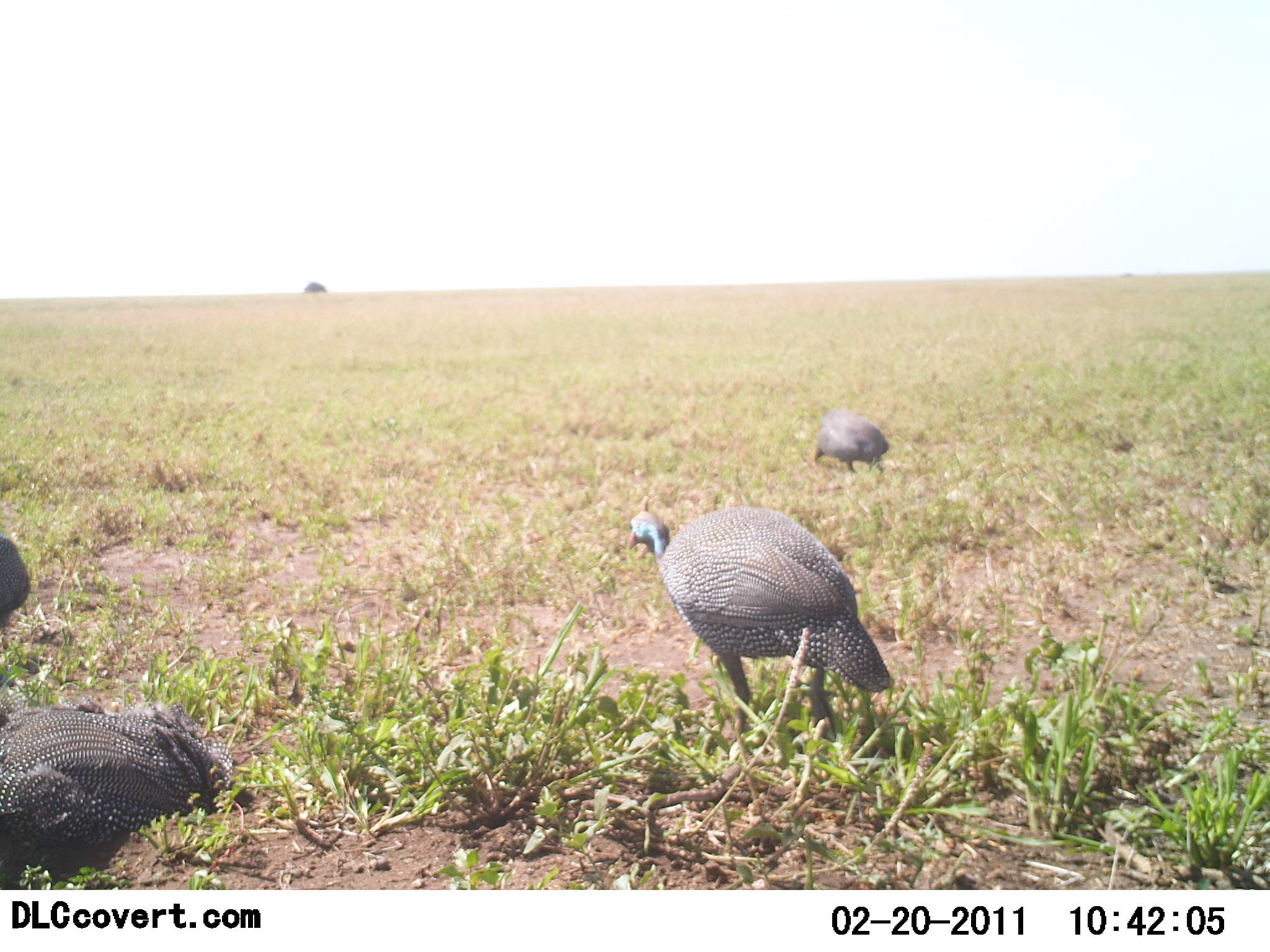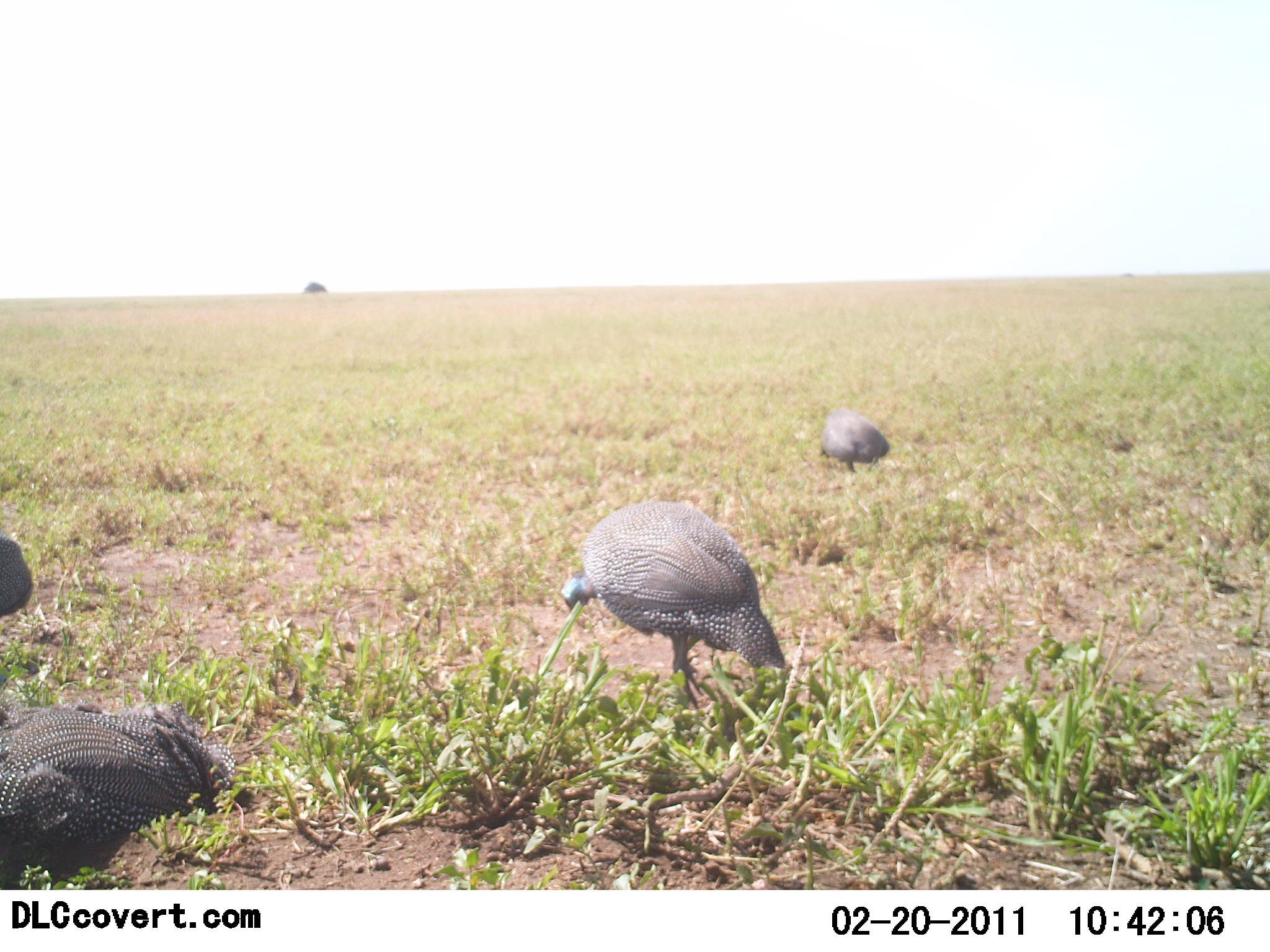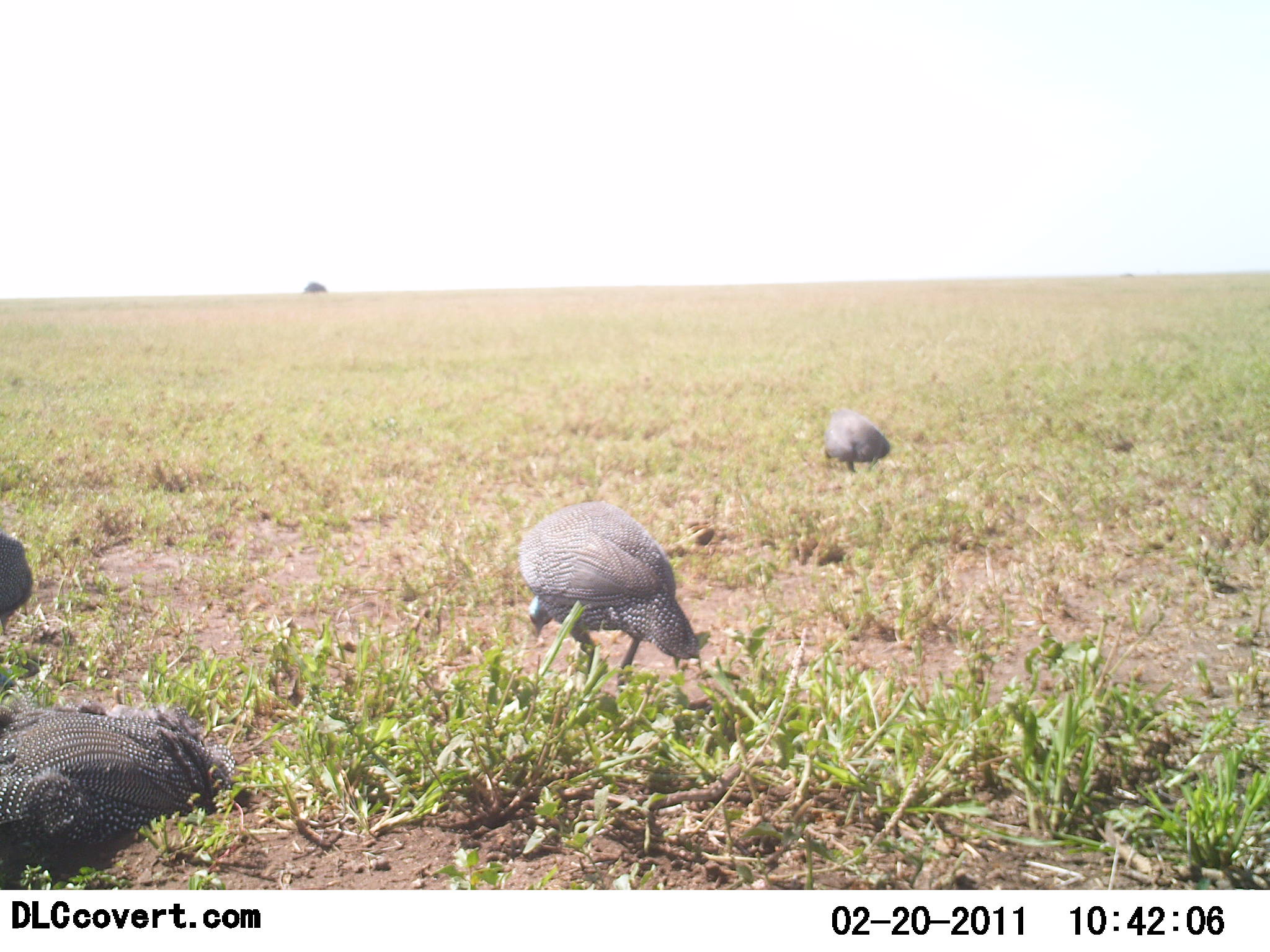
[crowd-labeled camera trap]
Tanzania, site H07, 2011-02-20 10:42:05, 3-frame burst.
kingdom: Animalia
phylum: Chordata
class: Aves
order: Galliformes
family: Numididae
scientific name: Numididae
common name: guinea fowl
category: guineafowl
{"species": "guineafowl (guinea fowl) (Numididae)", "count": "4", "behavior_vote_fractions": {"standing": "30%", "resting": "10%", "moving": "70%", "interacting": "0%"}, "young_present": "0%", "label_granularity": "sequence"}